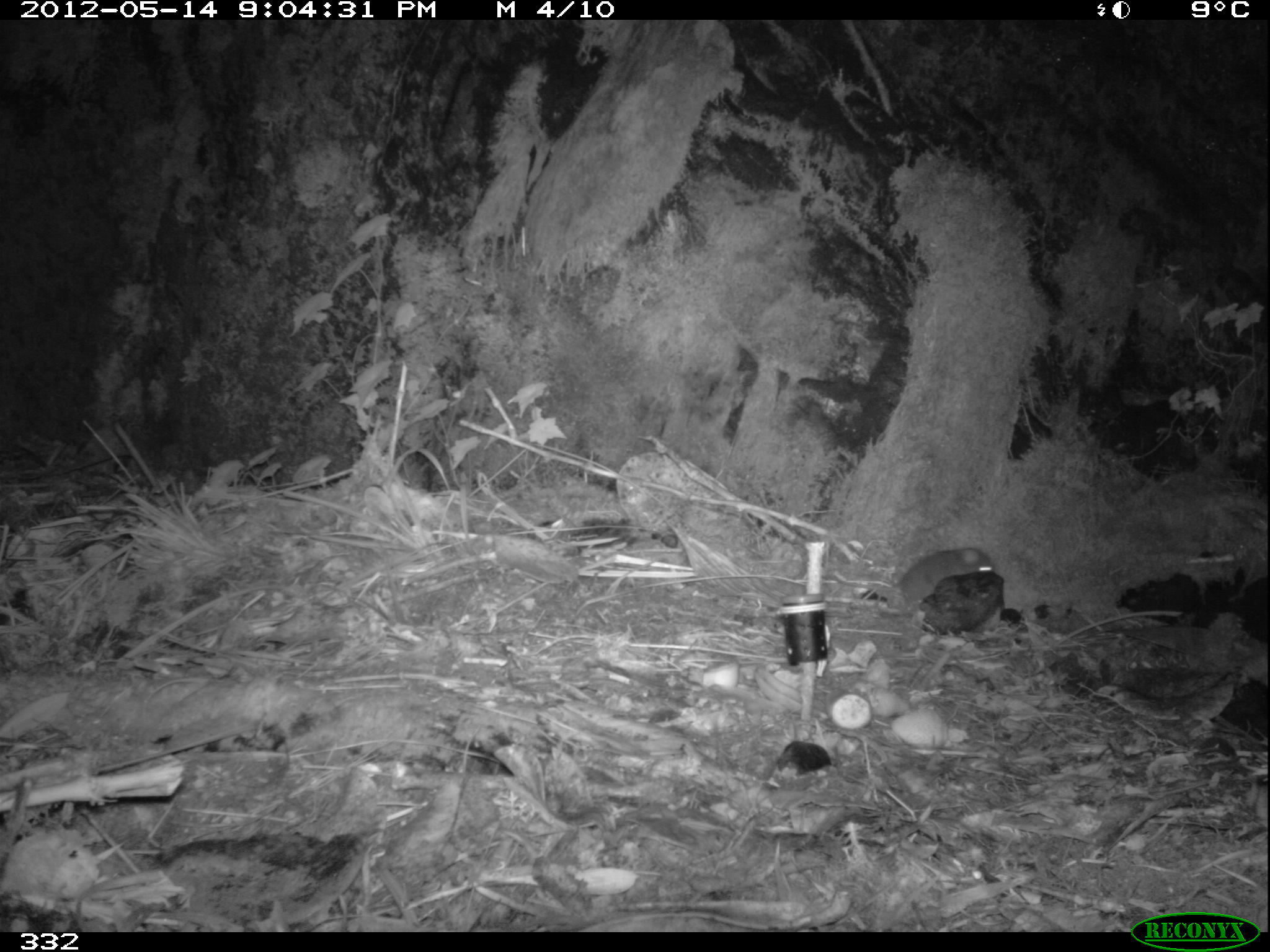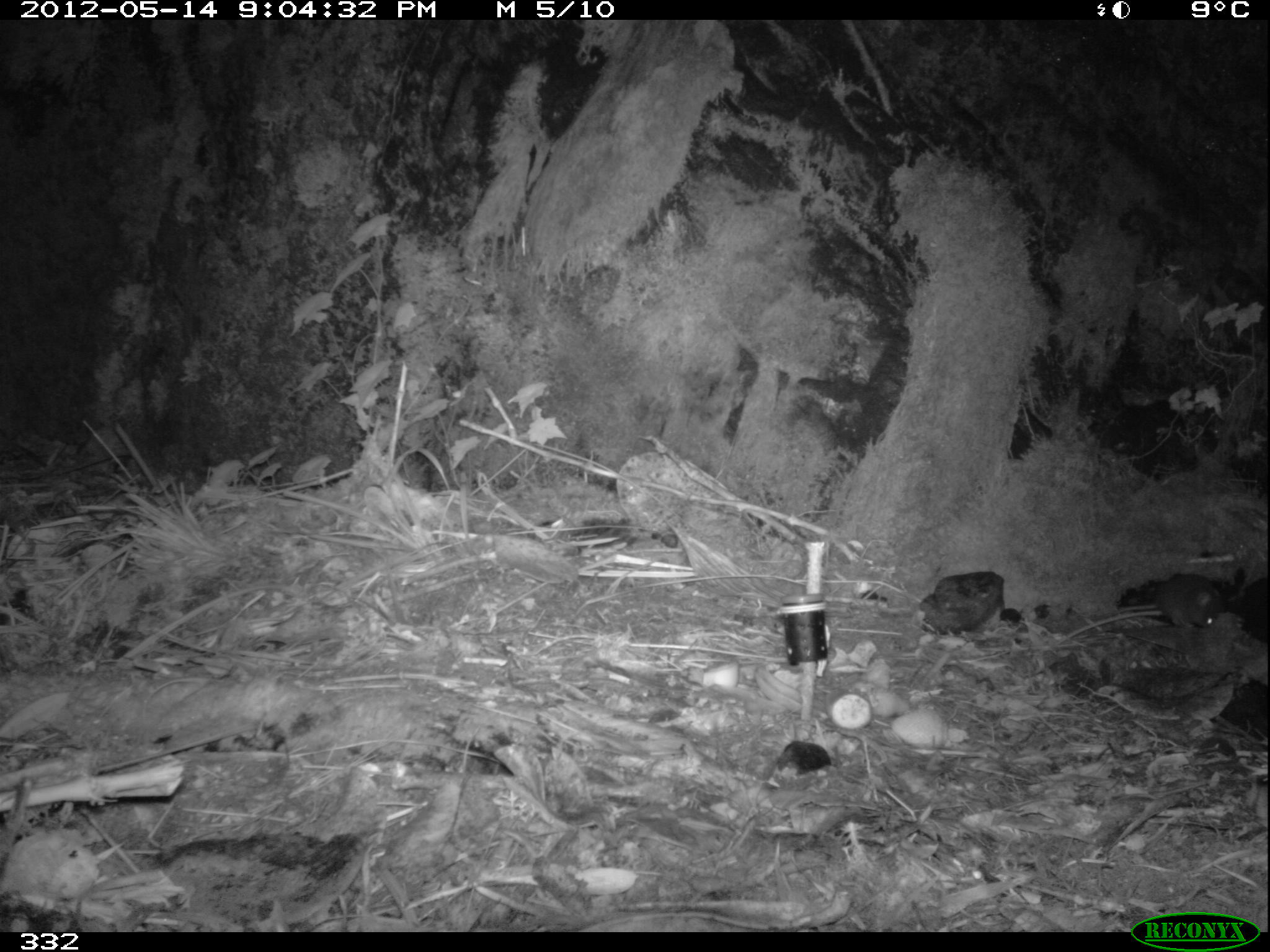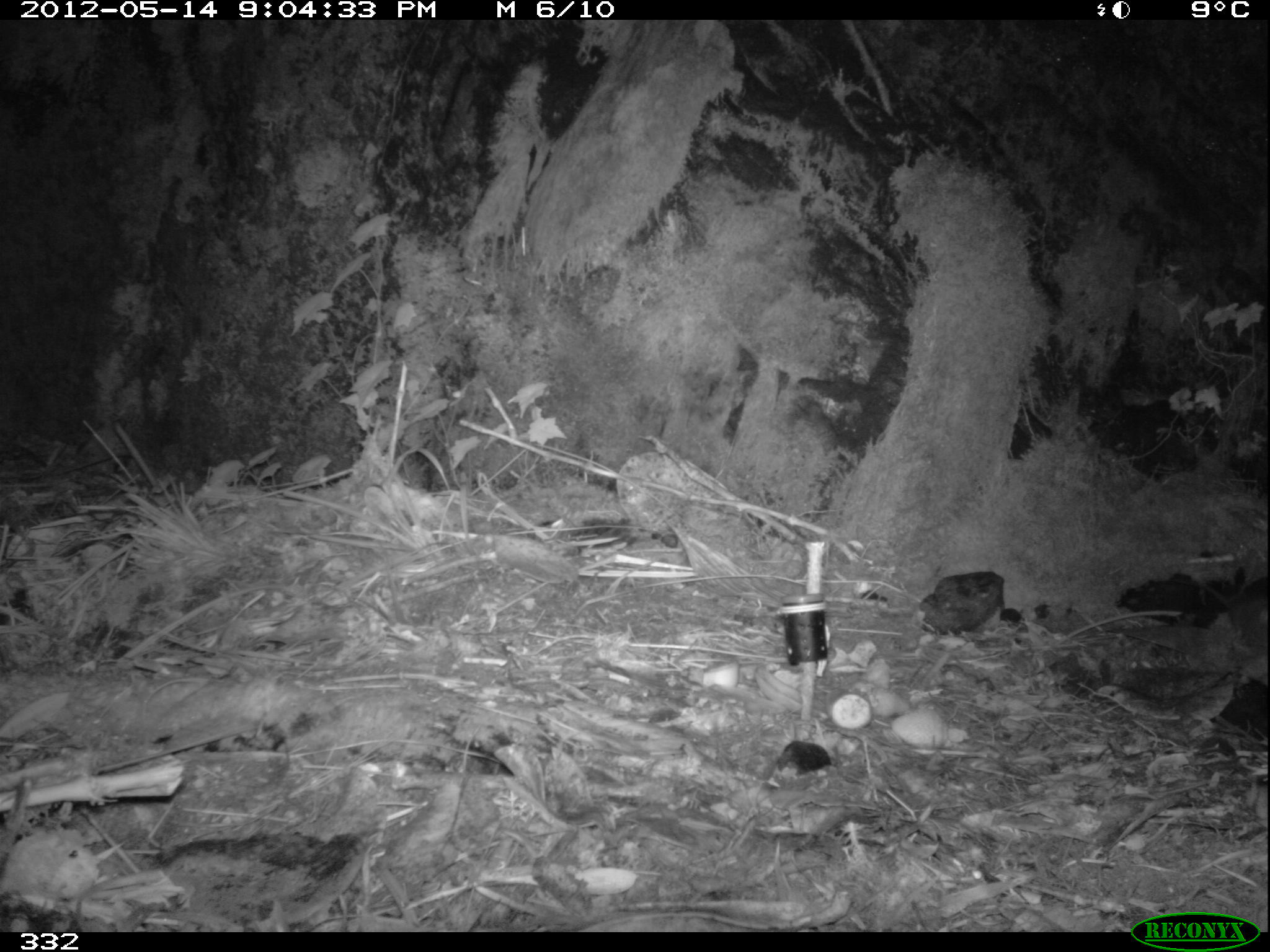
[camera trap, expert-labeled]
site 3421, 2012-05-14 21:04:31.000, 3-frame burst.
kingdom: Animalia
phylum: Chordata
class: Mammalia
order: Rodentia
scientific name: Rodentia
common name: rodents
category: unknown rodent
Unknown rodent (rodents) (Rodentia).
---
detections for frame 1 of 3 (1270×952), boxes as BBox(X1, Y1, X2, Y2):
unknown rodent: BBox(898, 547, 996, 606)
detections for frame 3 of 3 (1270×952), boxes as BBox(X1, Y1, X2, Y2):
unknown rodent: BBox(1170, 573, 1270, 631)